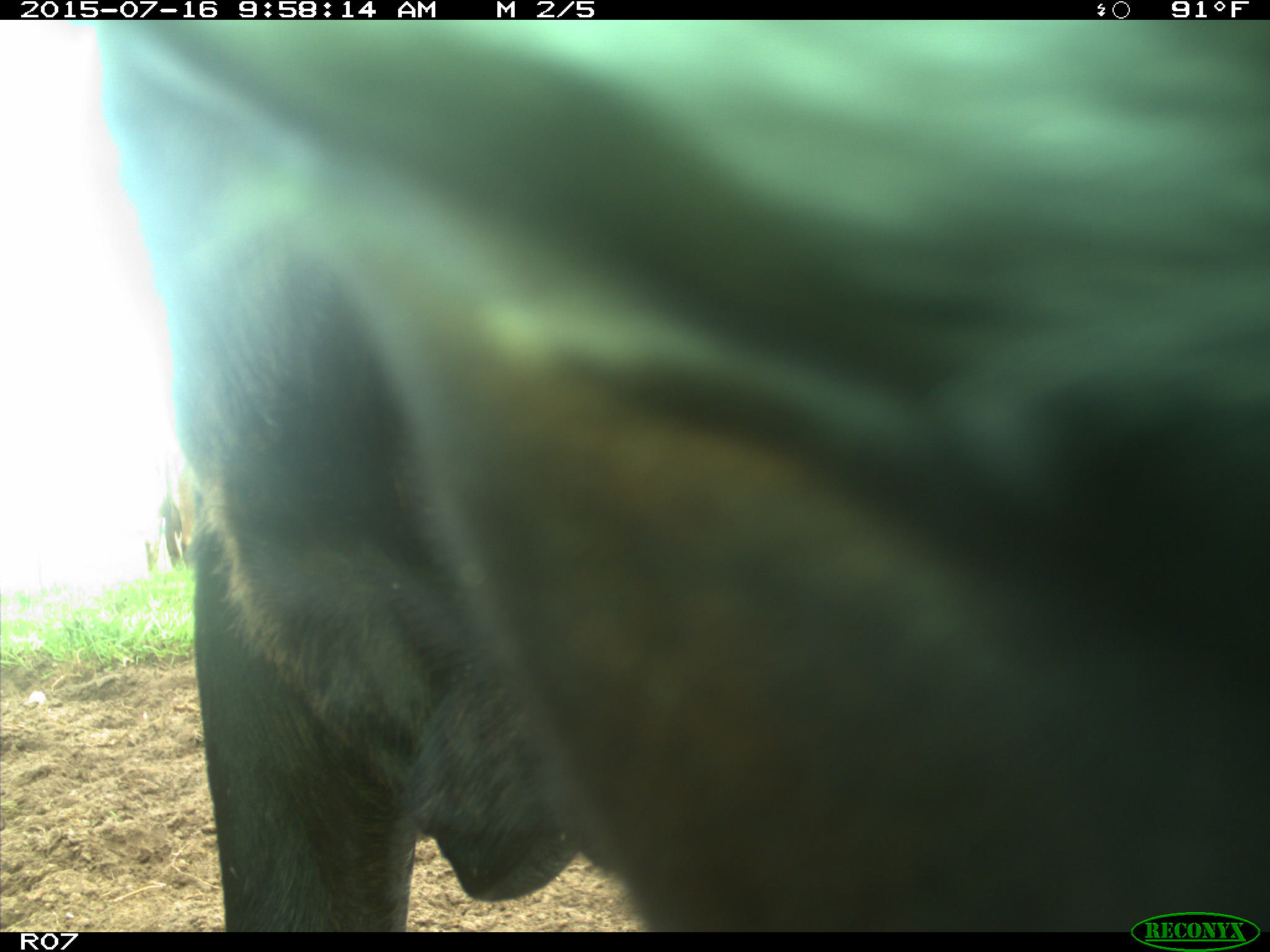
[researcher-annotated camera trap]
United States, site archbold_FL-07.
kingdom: Animalia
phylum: Chordata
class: Mammalia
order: Artiodactyla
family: Bovidae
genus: Bos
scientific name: Bos taurus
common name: domestic cow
Bos taurus (domestic cow).